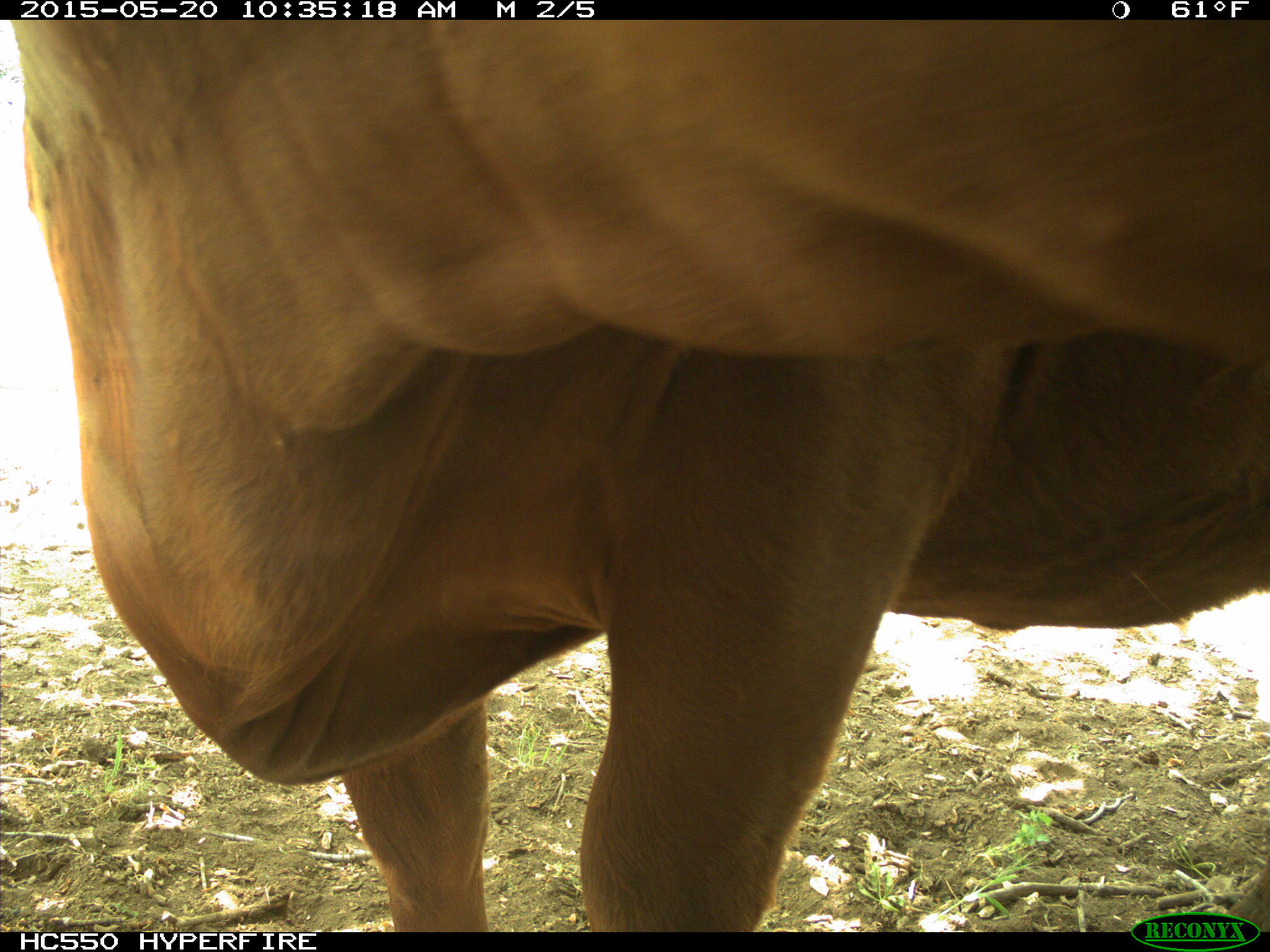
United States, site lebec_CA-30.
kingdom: Animalia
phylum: Chordata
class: Mammalia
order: Artiodactyla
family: Bovidae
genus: Bos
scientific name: Bos taurus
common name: domestic cow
Bos taurus (domestic cow).